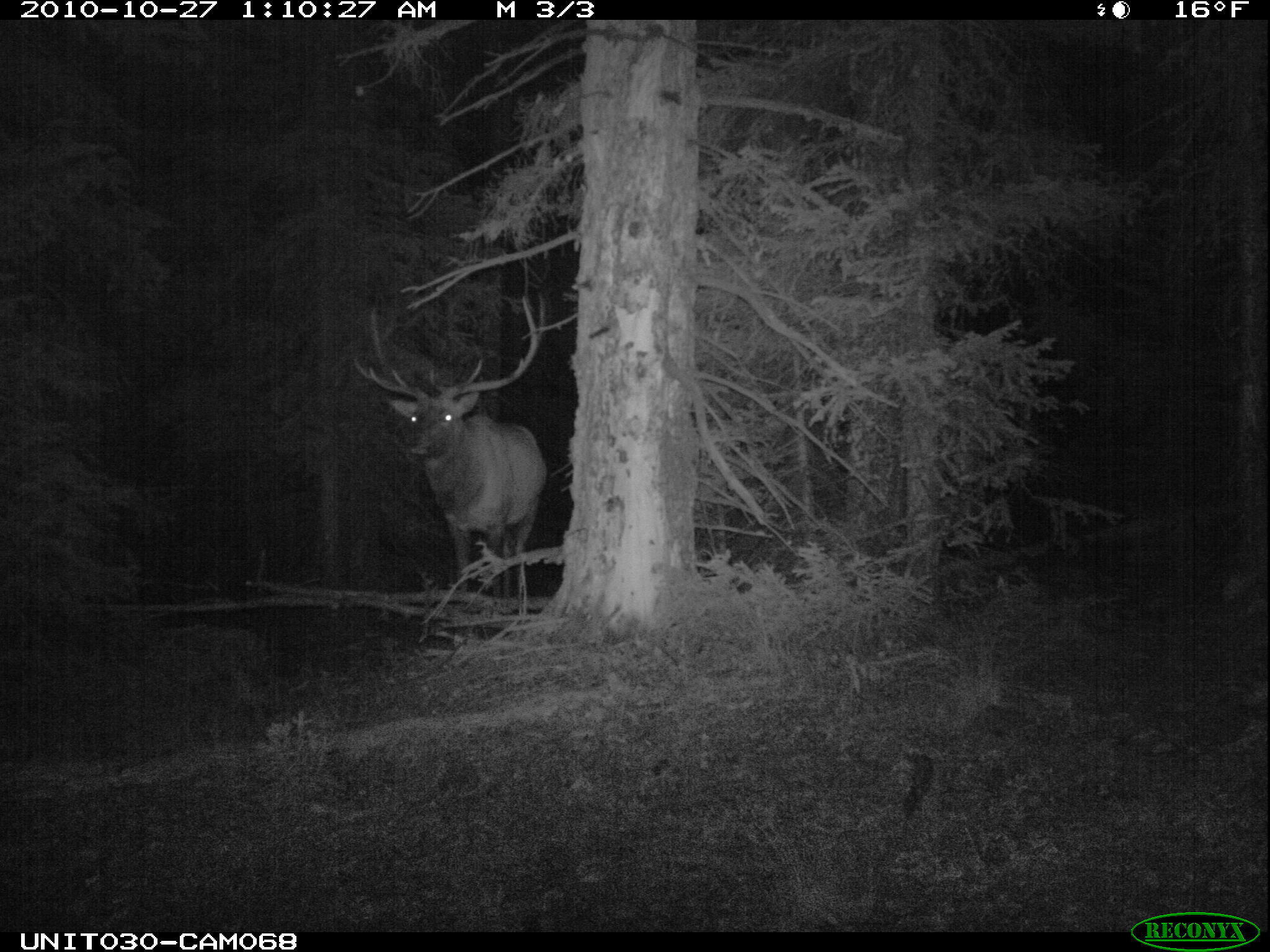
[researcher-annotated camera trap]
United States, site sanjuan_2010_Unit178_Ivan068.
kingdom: Animalia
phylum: Chordata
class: Mammalia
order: Artiodactyla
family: Cervidae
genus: Cervus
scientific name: Cervus elaphus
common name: red deer